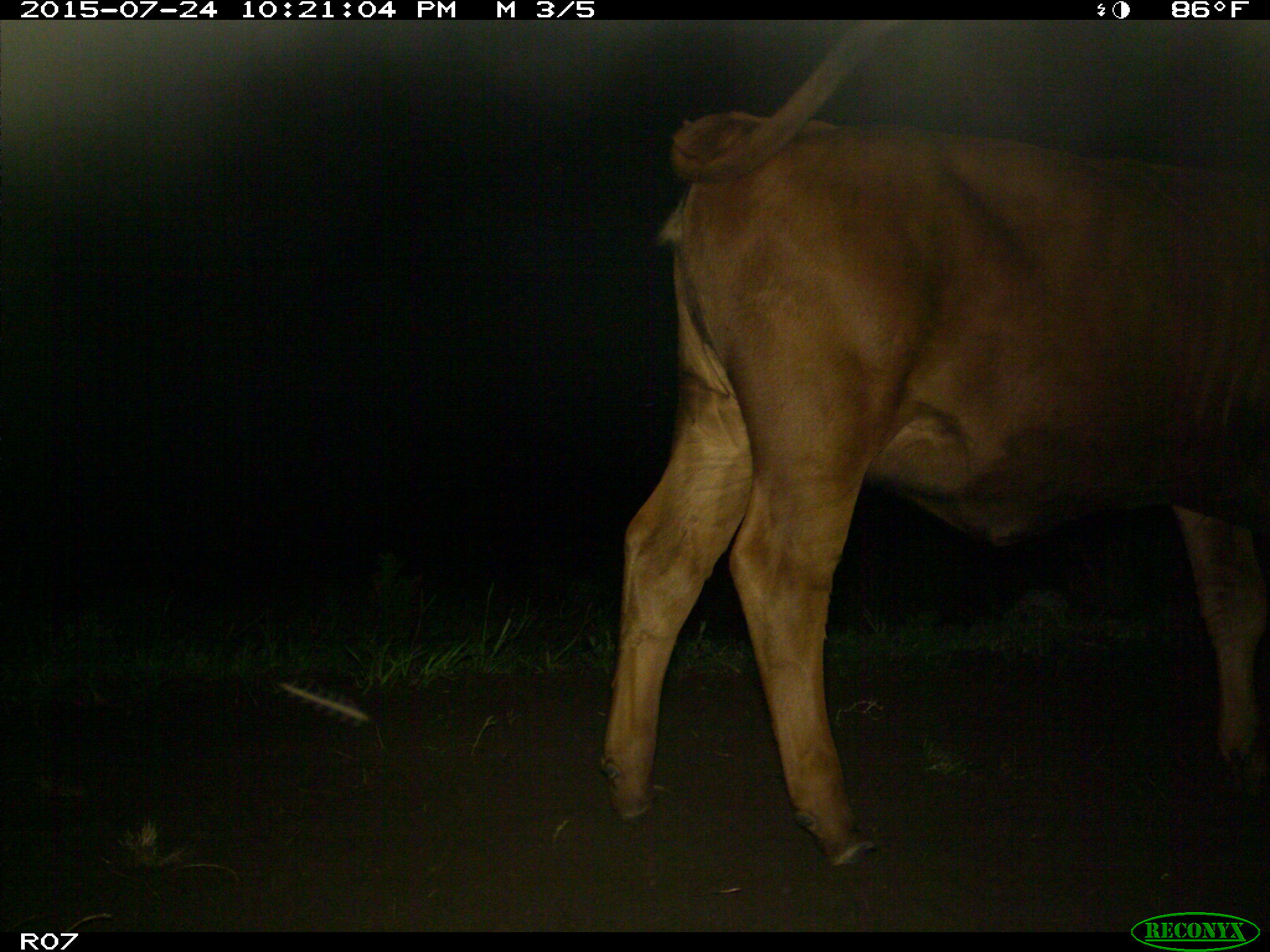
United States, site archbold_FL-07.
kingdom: Animalia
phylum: Chordata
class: Mammalia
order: Artiodactyla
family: Bovidae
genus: Bos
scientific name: Bos taurus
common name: domestic cow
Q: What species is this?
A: Bos taurus (domestic cow).